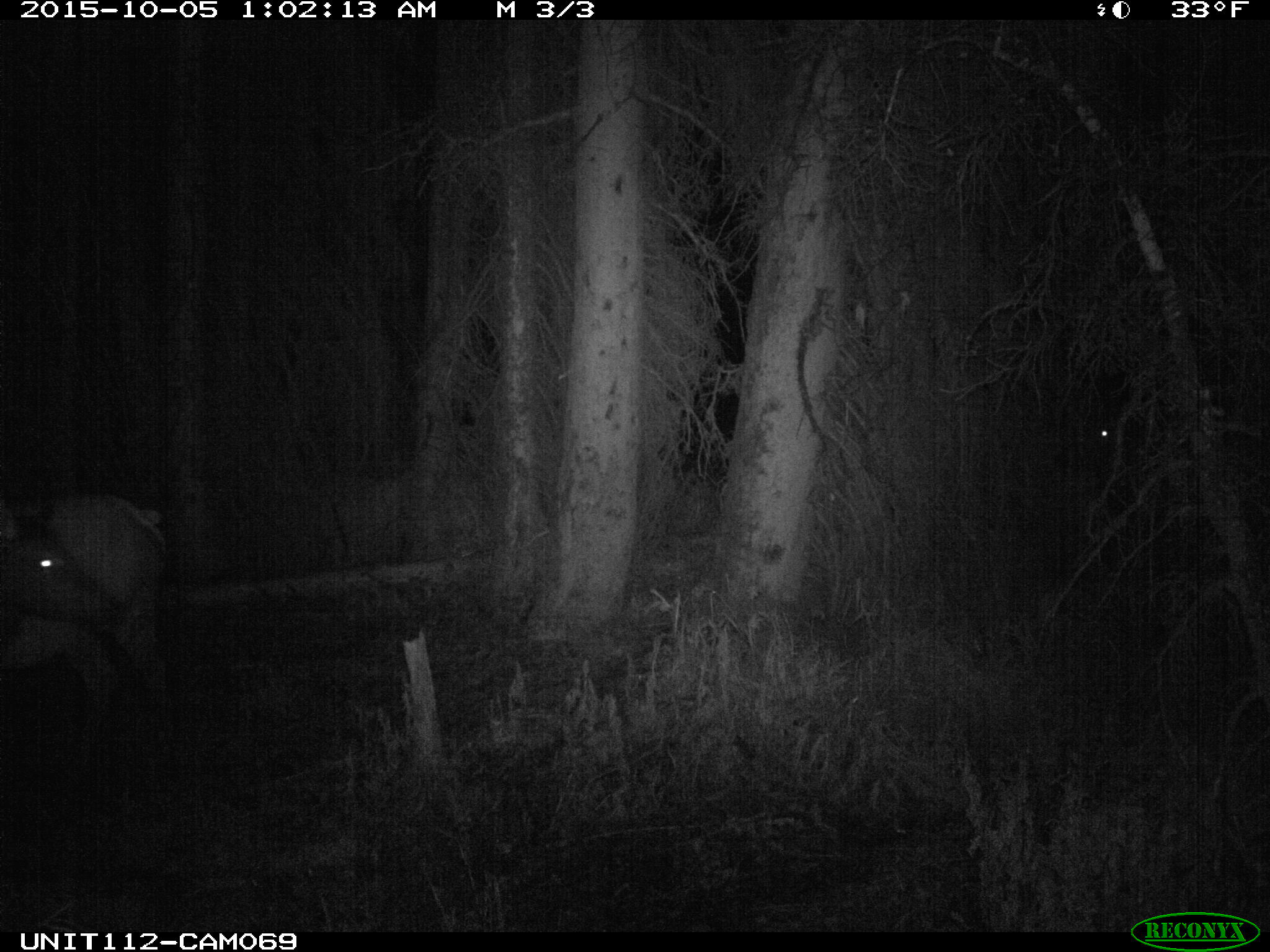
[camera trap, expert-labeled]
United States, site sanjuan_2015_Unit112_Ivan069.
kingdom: Animalia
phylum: Chordata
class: Mammalia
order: Artiodactyla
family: Cervidae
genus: Cervus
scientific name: Cervus elaphus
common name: red deer